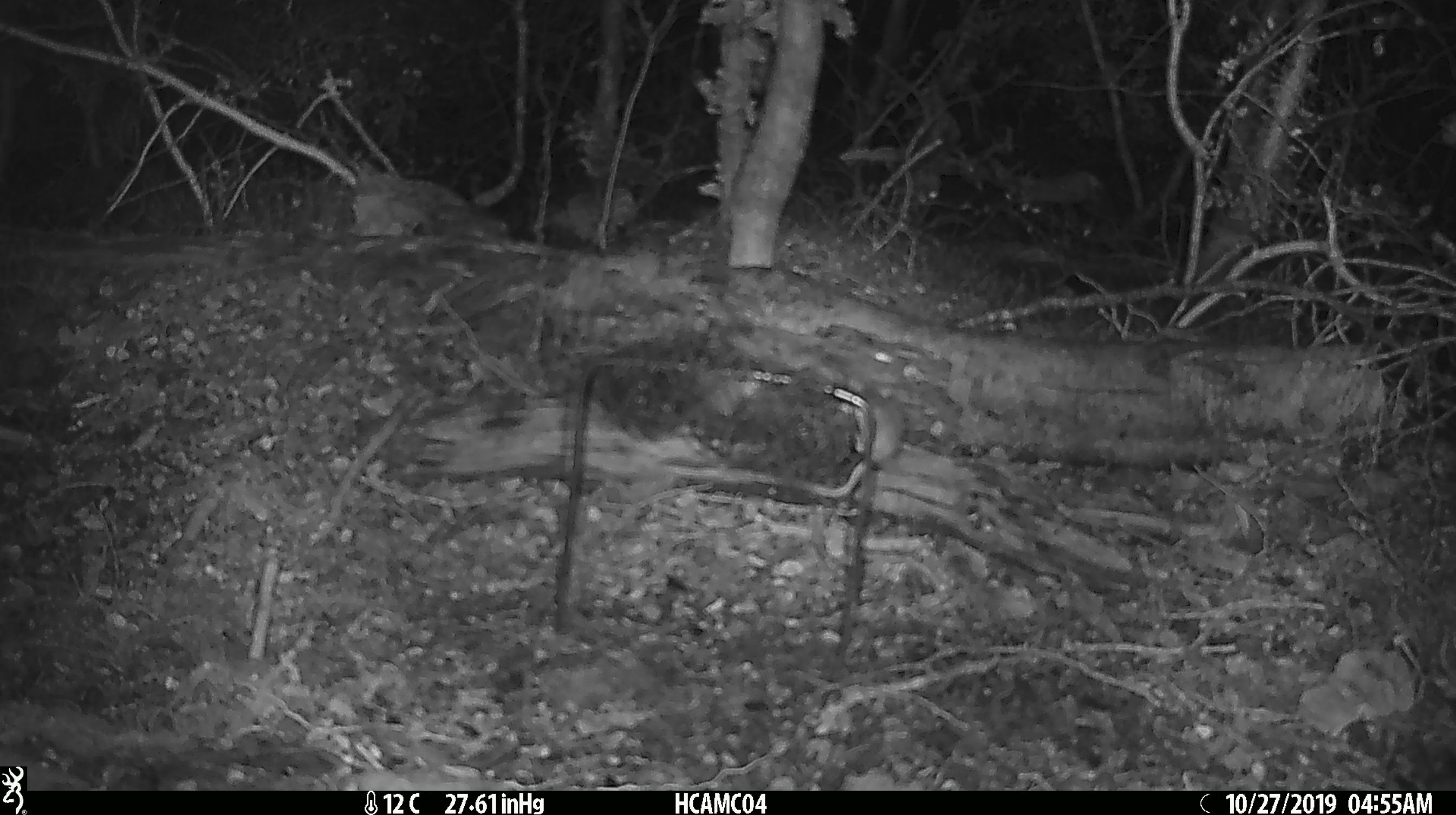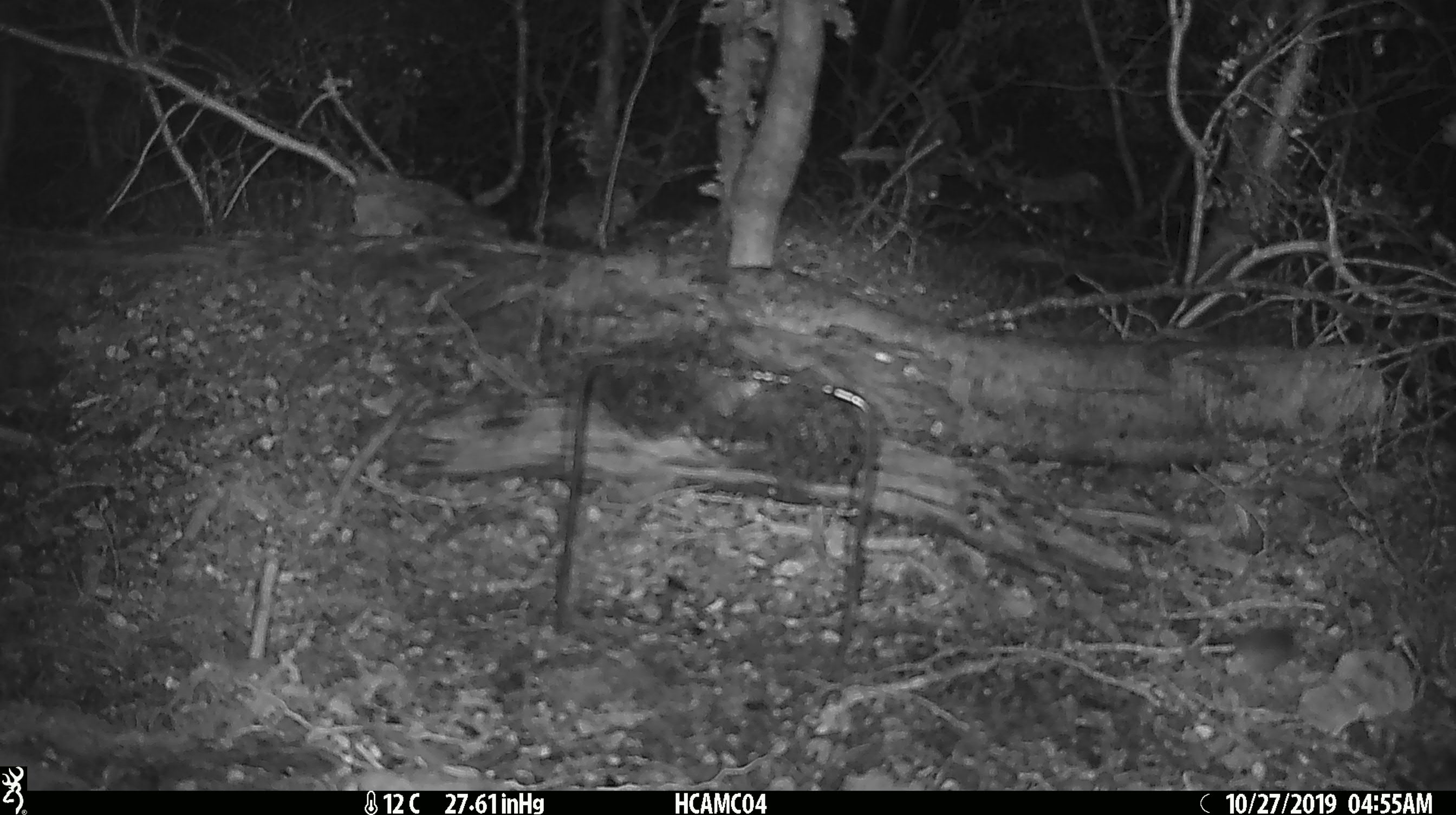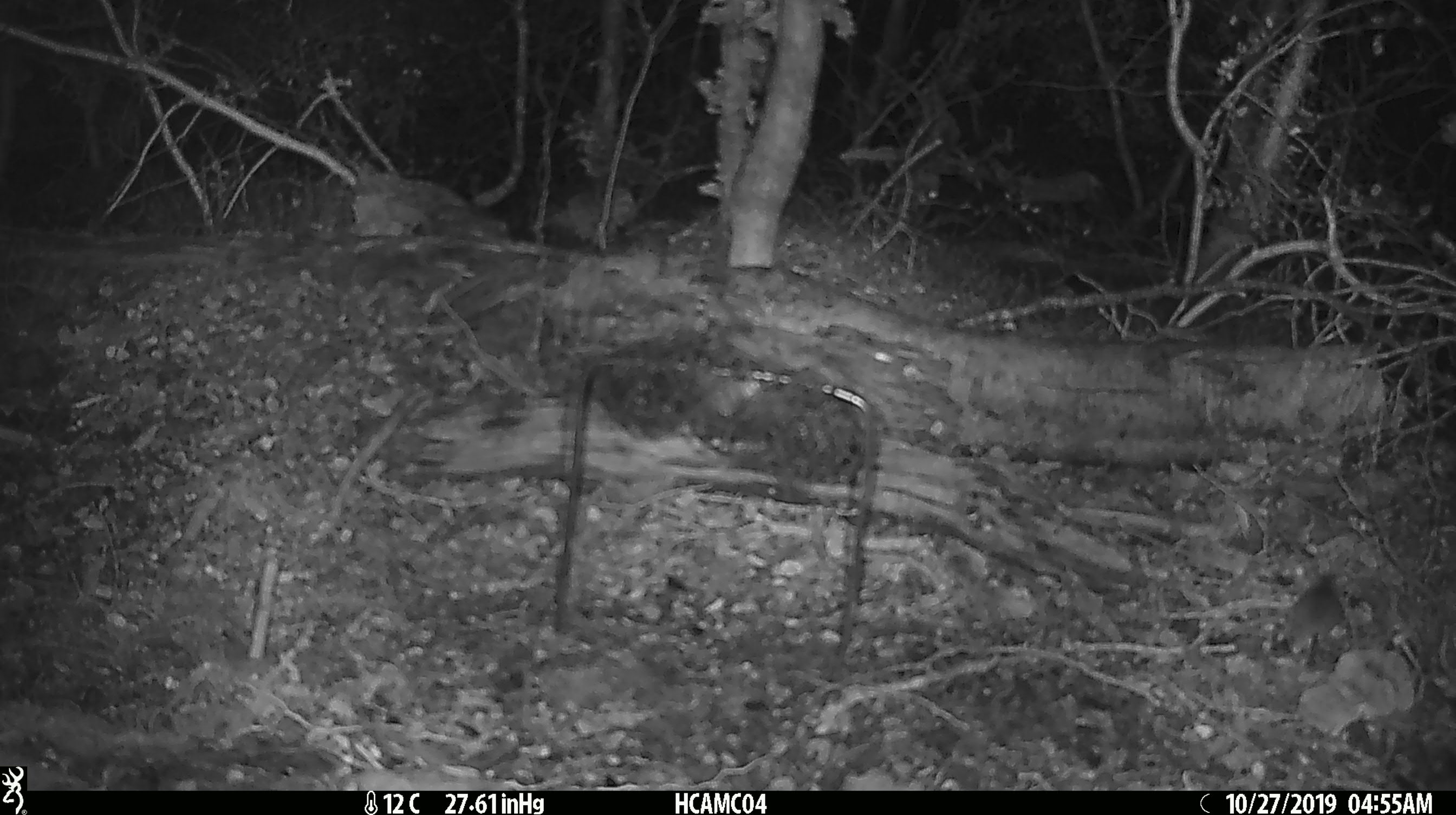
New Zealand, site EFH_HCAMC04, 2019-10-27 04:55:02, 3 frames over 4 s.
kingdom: Animalia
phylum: Chordata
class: Mammalia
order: Rodentia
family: Muridae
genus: Mus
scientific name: Mus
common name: mouse